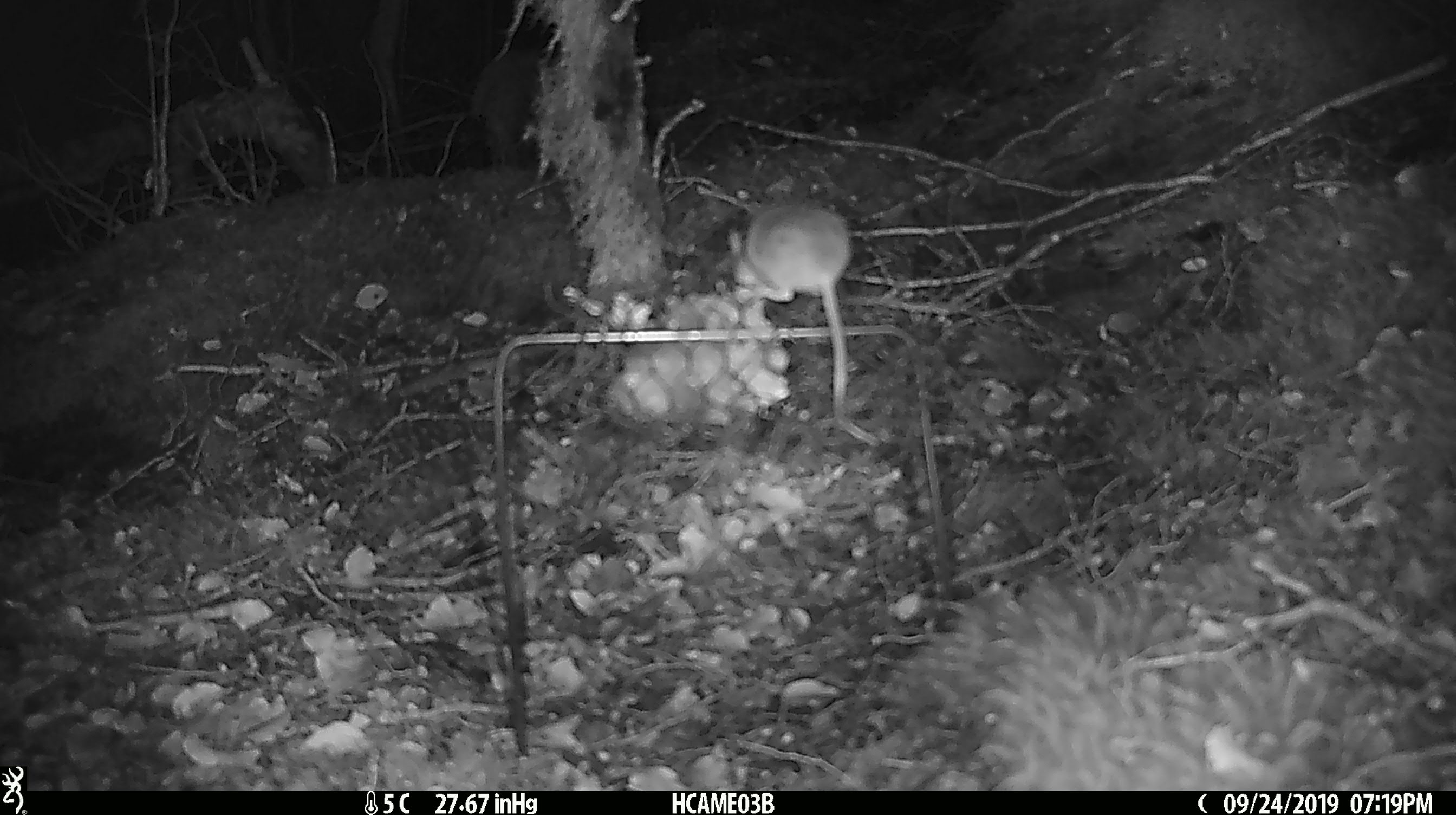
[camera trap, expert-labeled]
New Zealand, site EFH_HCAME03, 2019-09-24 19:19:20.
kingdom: Animalia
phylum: Chordata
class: Mammalia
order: Rodentia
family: Muridae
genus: Mus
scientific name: Mus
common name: mouse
Mouse (Mus).